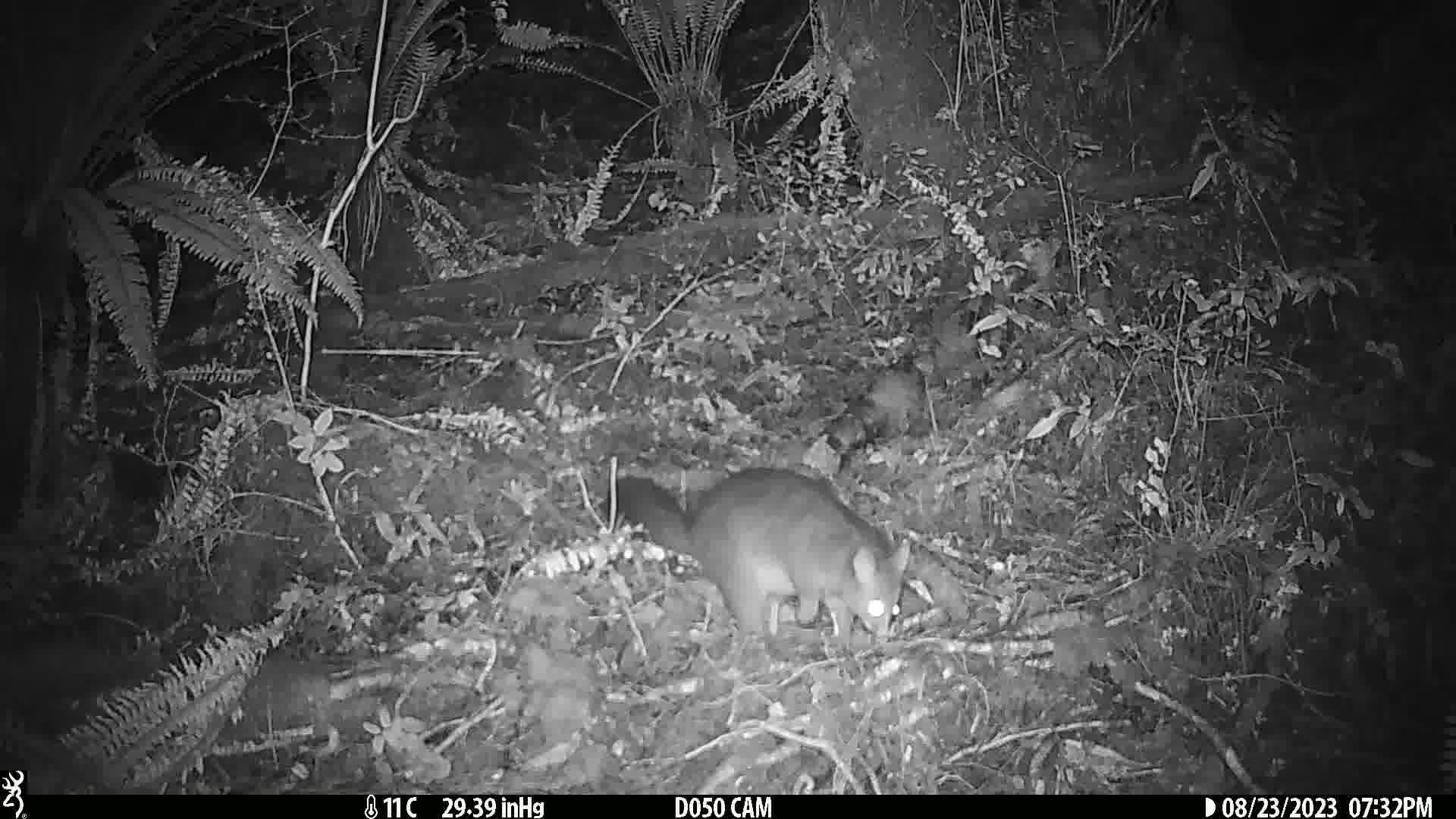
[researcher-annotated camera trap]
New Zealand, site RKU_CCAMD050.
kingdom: Animalia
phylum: Chordata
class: Mammalia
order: Diprotodontia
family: Phalangeridae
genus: Trichosurus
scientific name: Trichosurus vulpecula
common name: common brushtail possum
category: possum